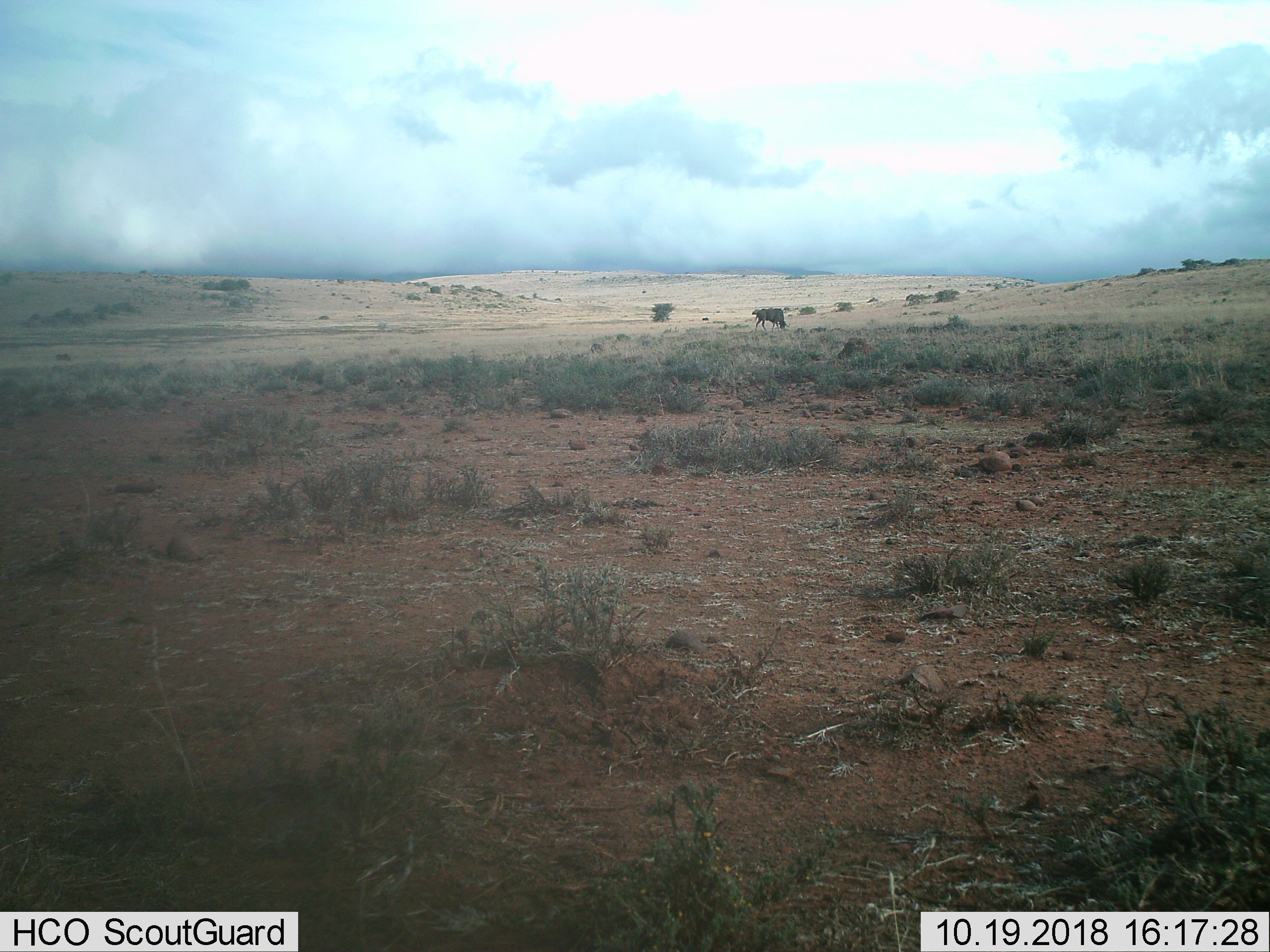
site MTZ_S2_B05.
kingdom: Animalia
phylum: Chordata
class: Mammalia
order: Artiodactyla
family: Bovidae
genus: Connochaetes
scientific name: Connochaetes gnou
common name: black wildebeest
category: wildebeestblack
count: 1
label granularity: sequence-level